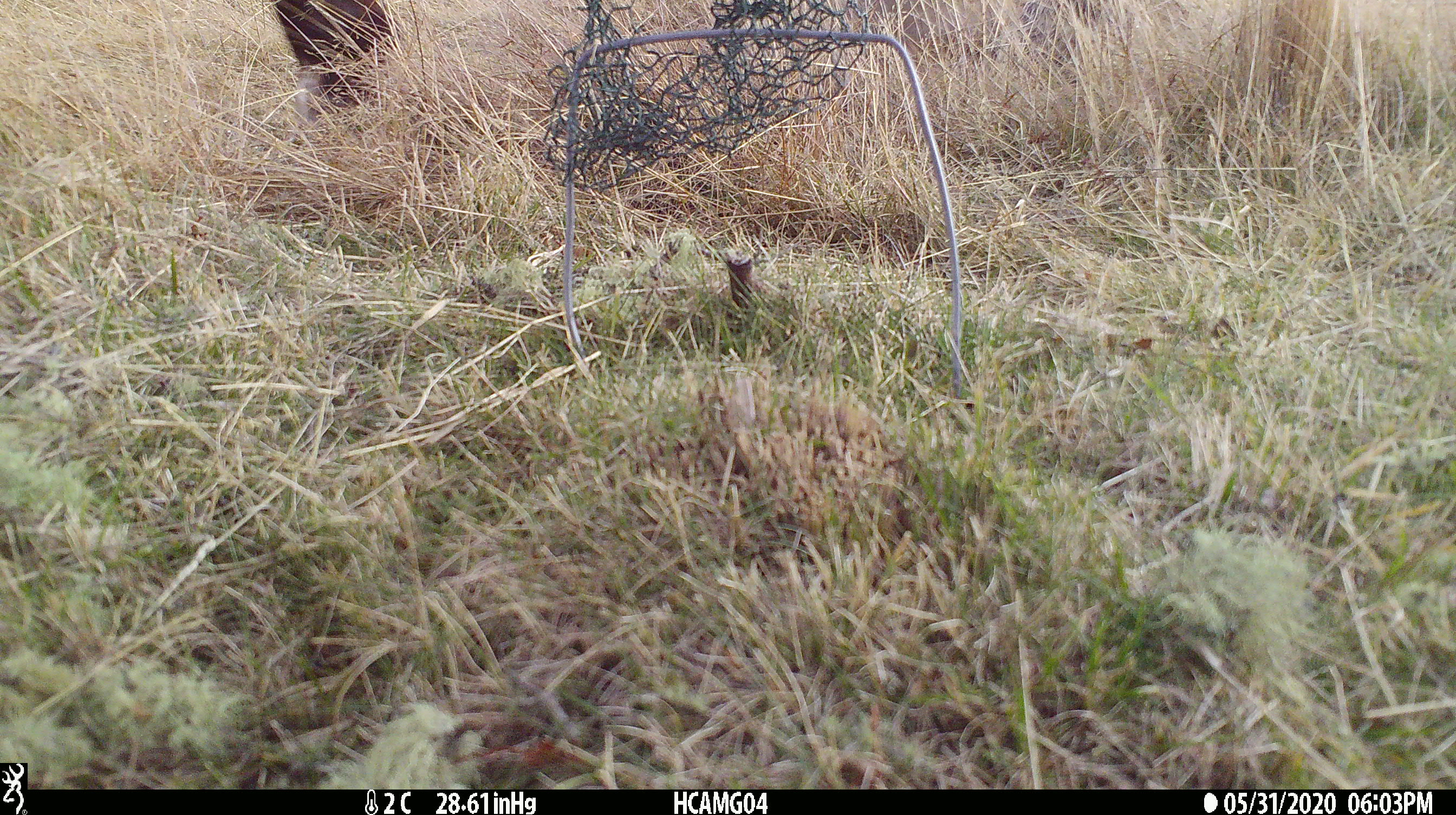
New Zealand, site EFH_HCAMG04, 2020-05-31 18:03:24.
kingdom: Animalia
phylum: Chordata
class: Mammalia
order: Artiodactyla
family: Bovidae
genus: Bos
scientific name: Bos taurus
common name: domestic cow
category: cow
Cow (domestic cow) (Bos taurus).